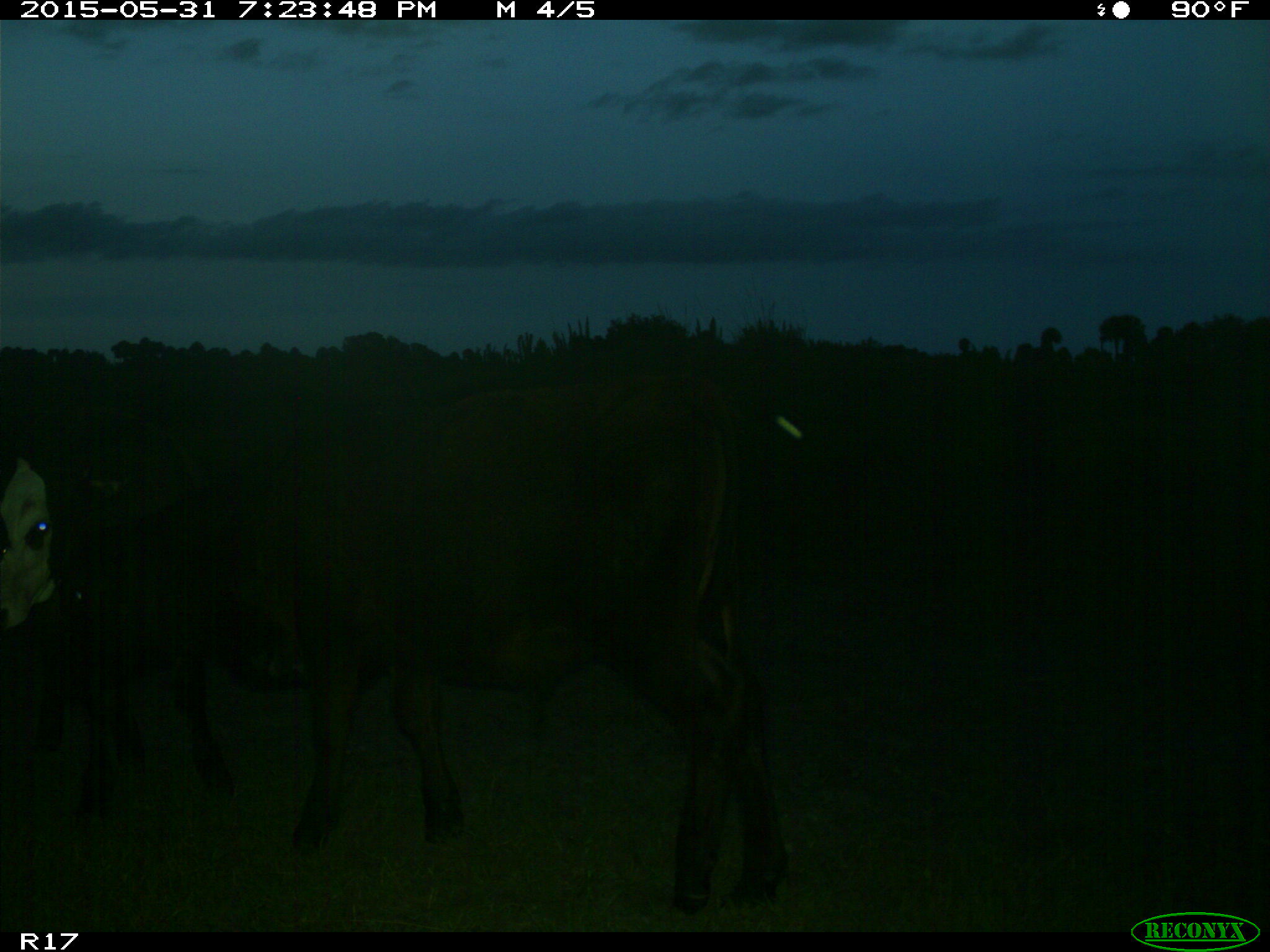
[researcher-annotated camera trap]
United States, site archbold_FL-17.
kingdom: Animalia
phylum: Chordata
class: Mammalia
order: Artiodactyla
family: Bovidae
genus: Bos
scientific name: Bos taurus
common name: domestic cow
Bos taurus (domestic cow).